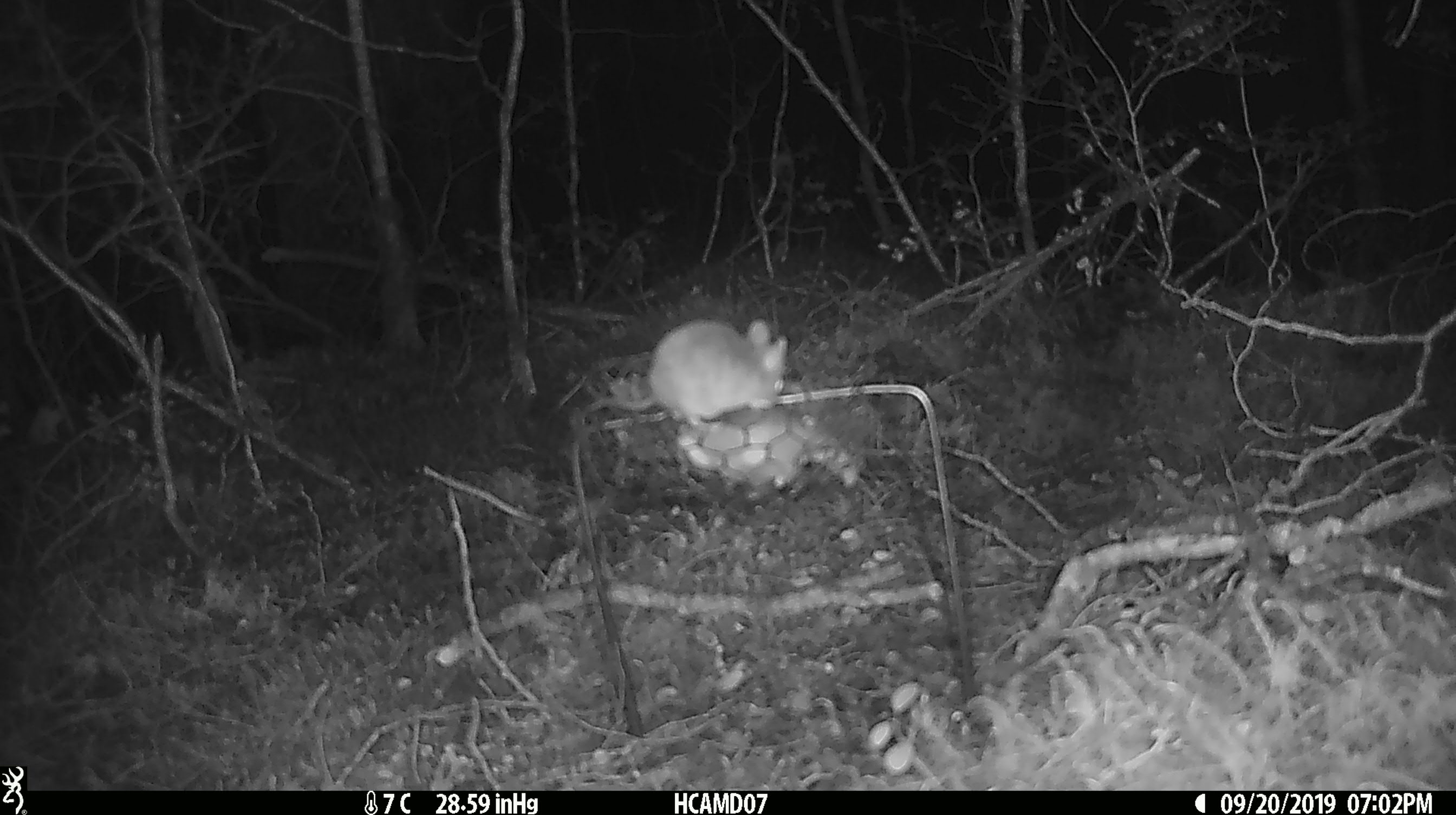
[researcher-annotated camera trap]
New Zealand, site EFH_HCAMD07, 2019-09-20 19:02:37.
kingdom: Animalia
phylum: Chordata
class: Mammalia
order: Rodentia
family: Muridae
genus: Mus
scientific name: Mus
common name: mouse